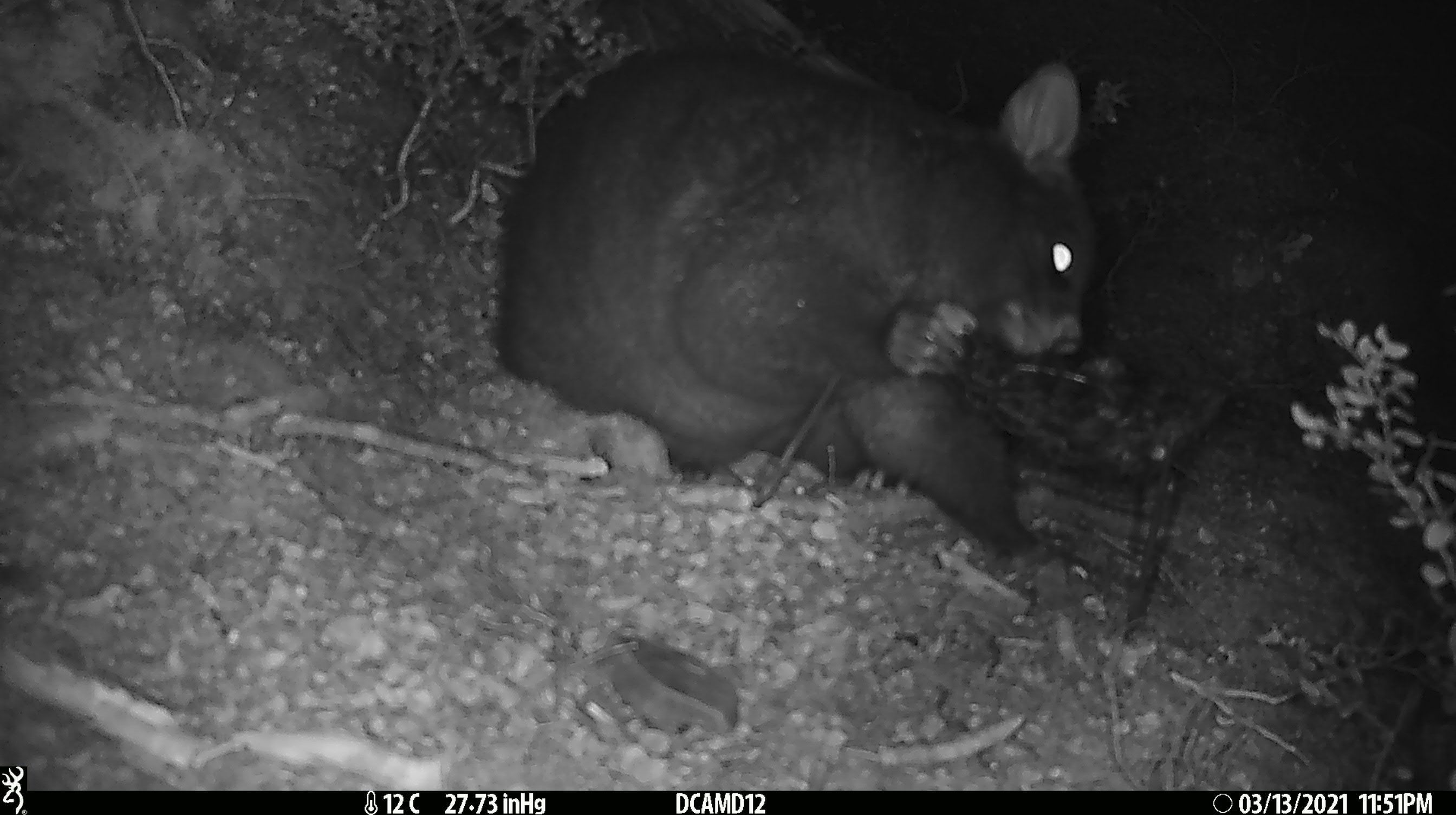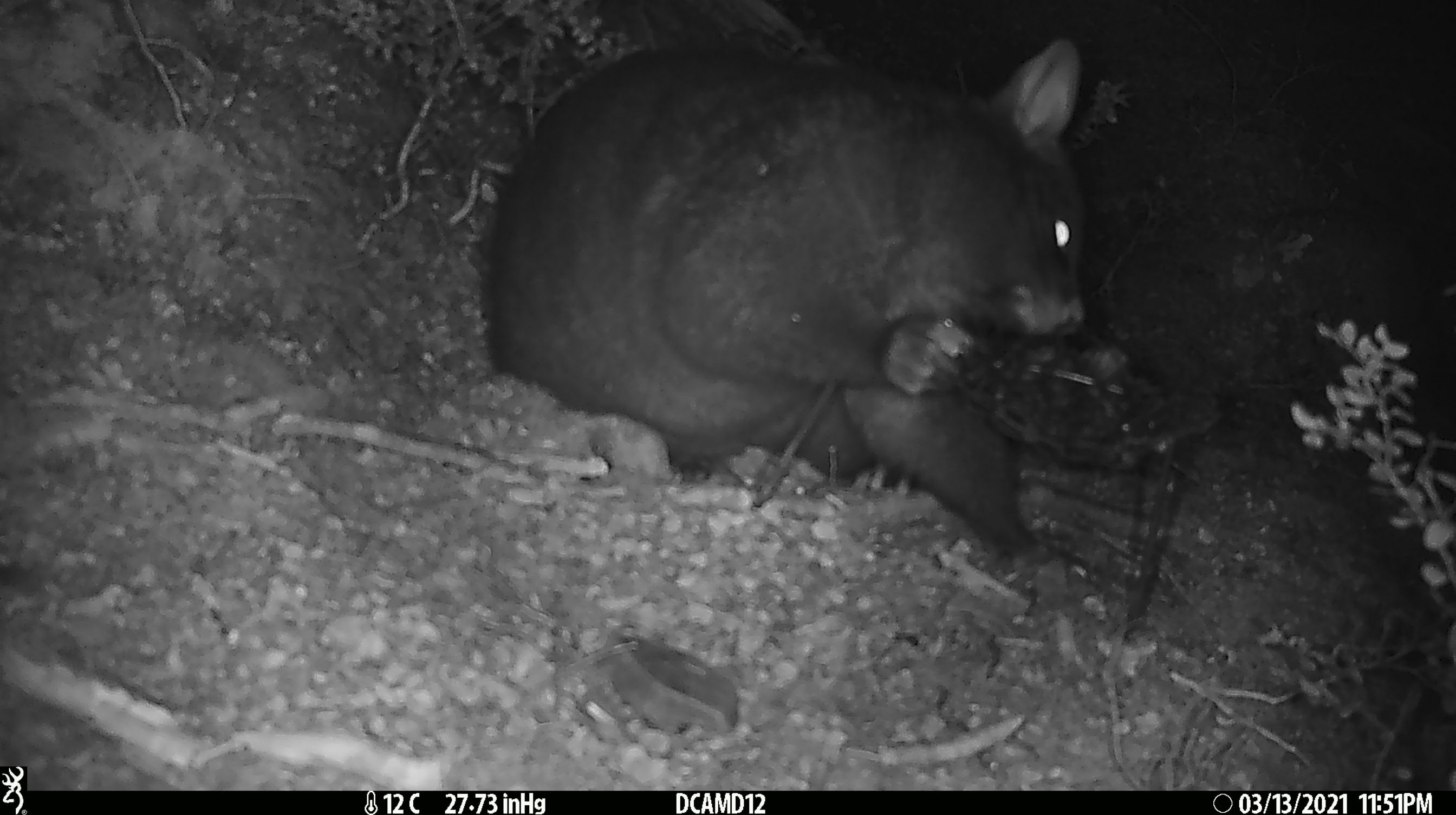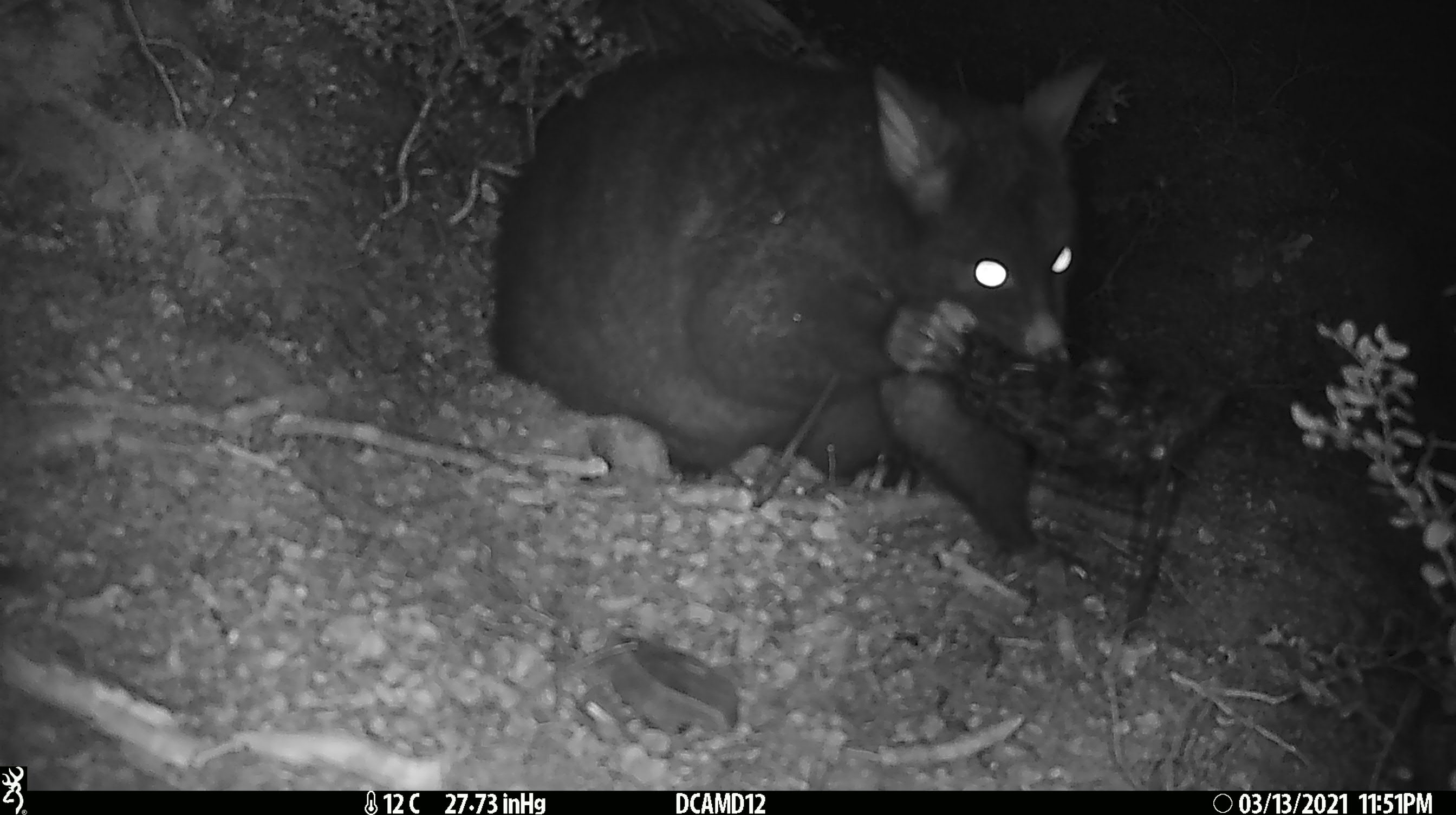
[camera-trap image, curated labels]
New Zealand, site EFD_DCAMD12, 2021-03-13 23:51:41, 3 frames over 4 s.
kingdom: Animalia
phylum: Chordata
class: Mammalia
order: Diprotodontia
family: Phalangeridae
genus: Trichosurus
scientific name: Trichosurus vulpecula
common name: common brushtail possum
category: possum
Possum (common brushtail possum) (Trichosurus vulpecula).